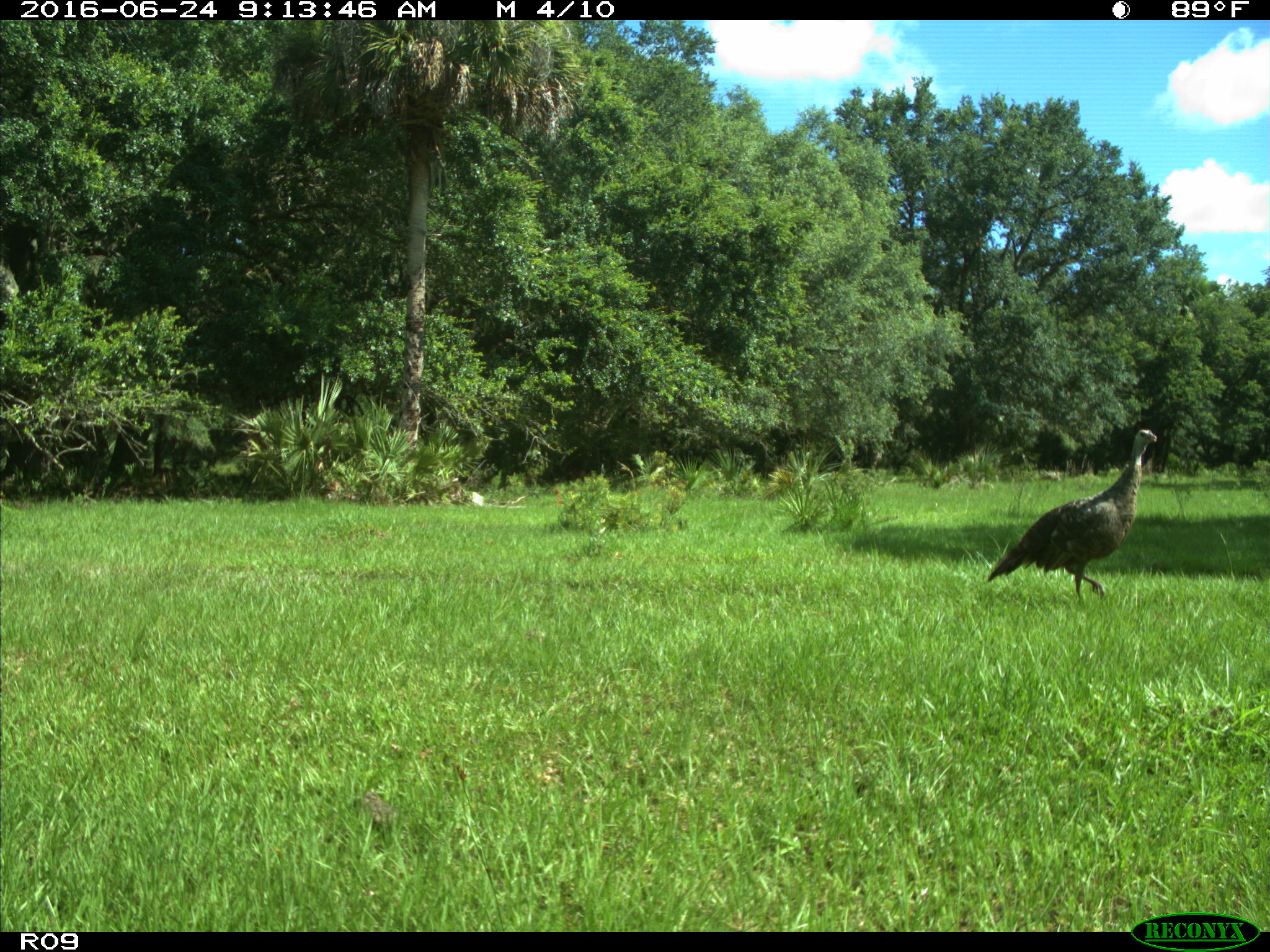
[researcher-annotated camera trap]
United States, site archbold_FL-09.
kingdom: Animalia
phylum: Chordata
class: Aves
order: Galliformes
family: Phasianidae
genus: Meleagris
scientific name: Meleagris gallopavo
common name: wild turkey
Meleagris gallopavo (wild turkey).